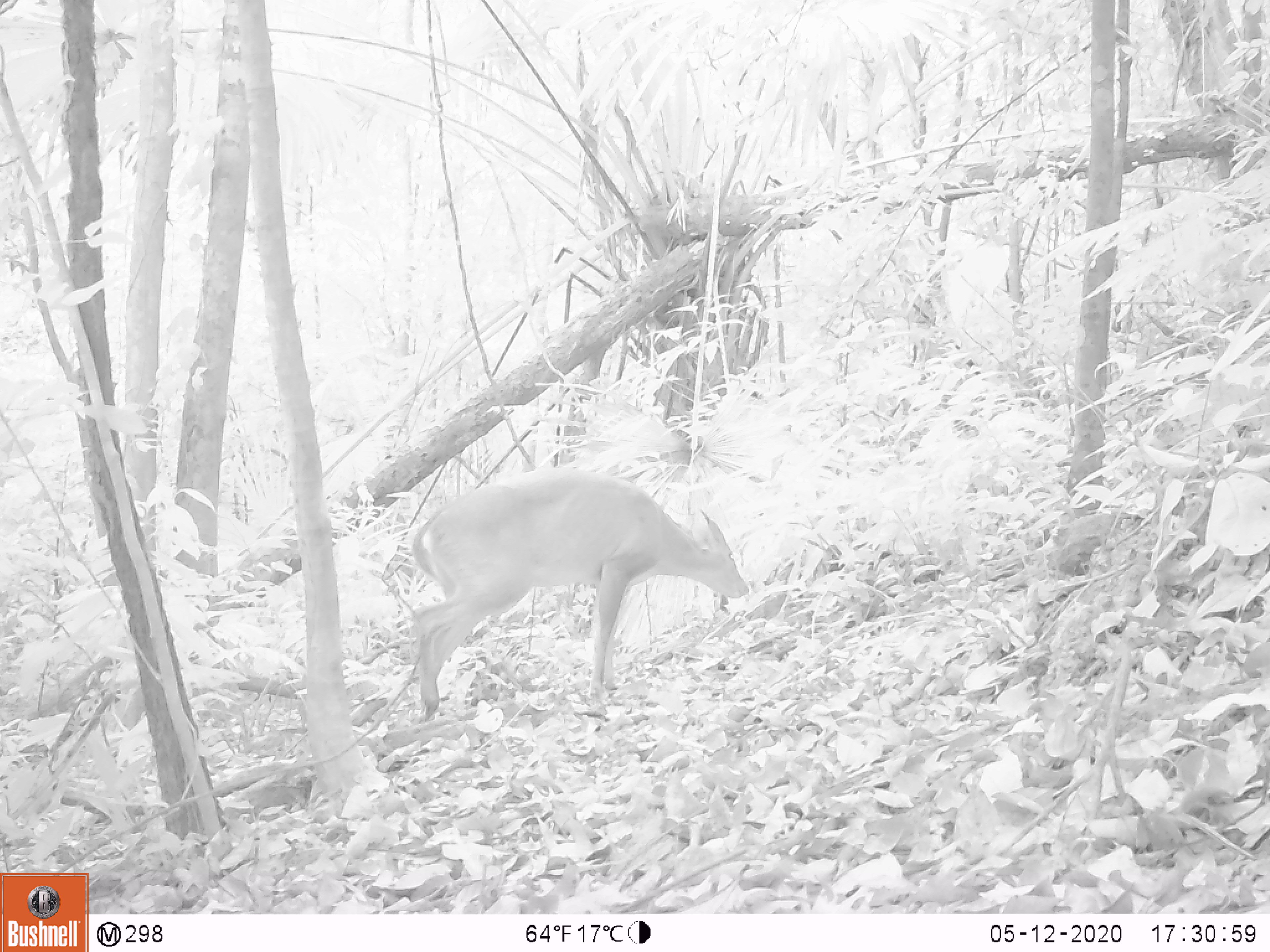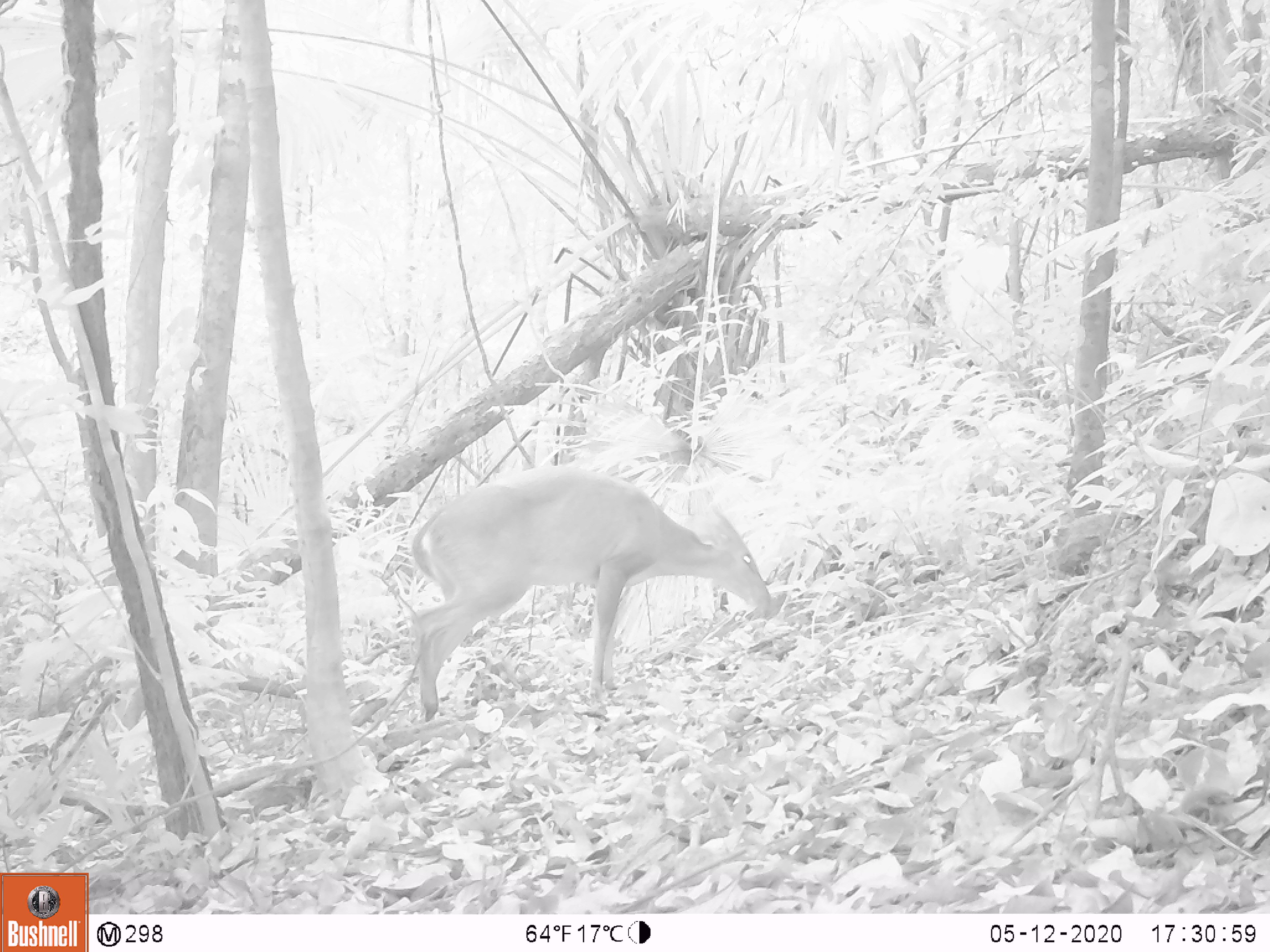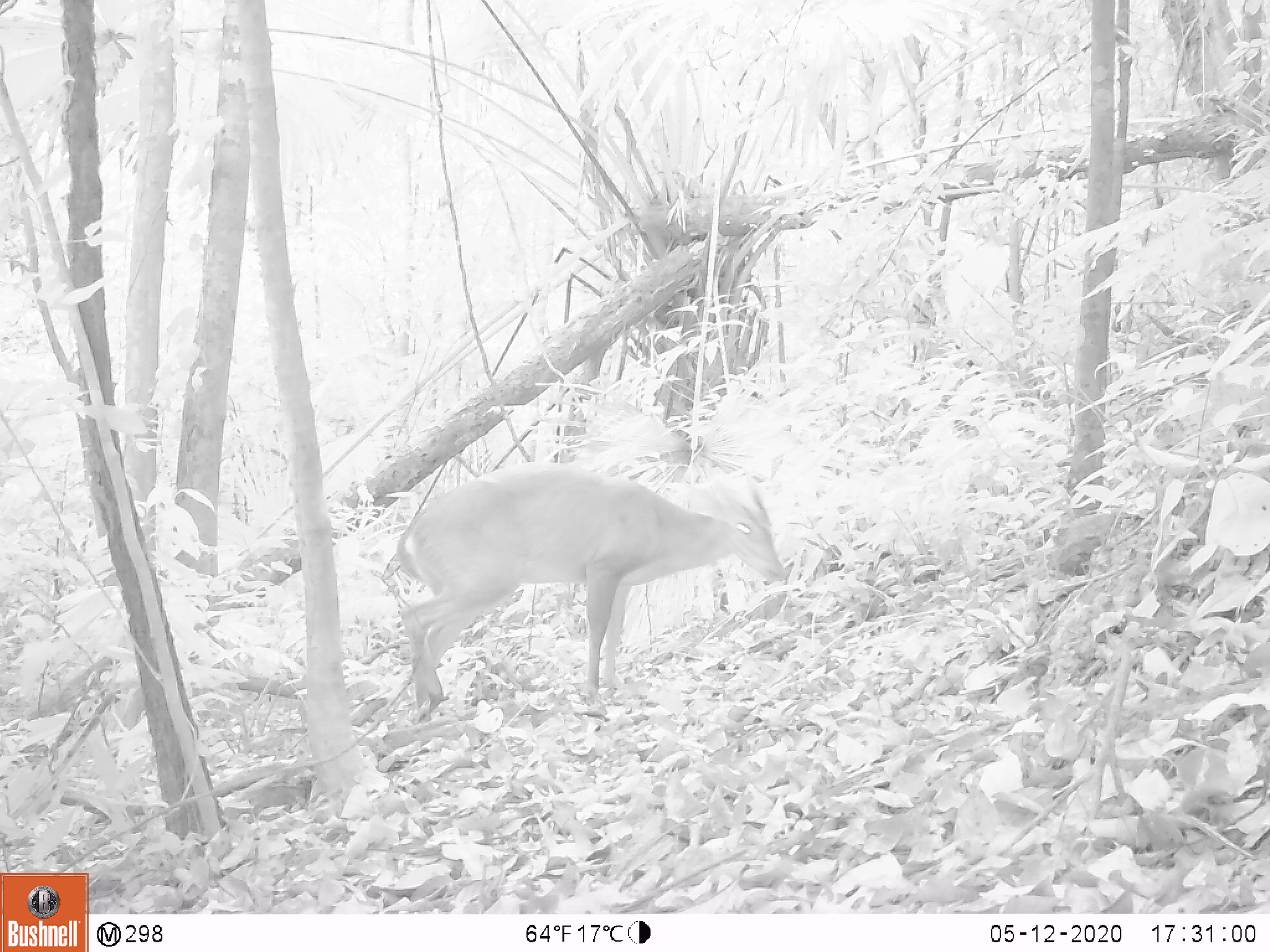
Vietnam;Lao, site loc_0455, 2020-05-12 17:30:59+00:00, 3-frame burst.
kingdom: Animalia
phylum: Chordata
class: Mammalia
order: Artiodactyla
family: Cervidae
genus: Muntiacus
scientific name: Muntiacus vuquangensis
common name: large-antlered muntjac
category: large antlered muntjac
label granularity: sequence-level